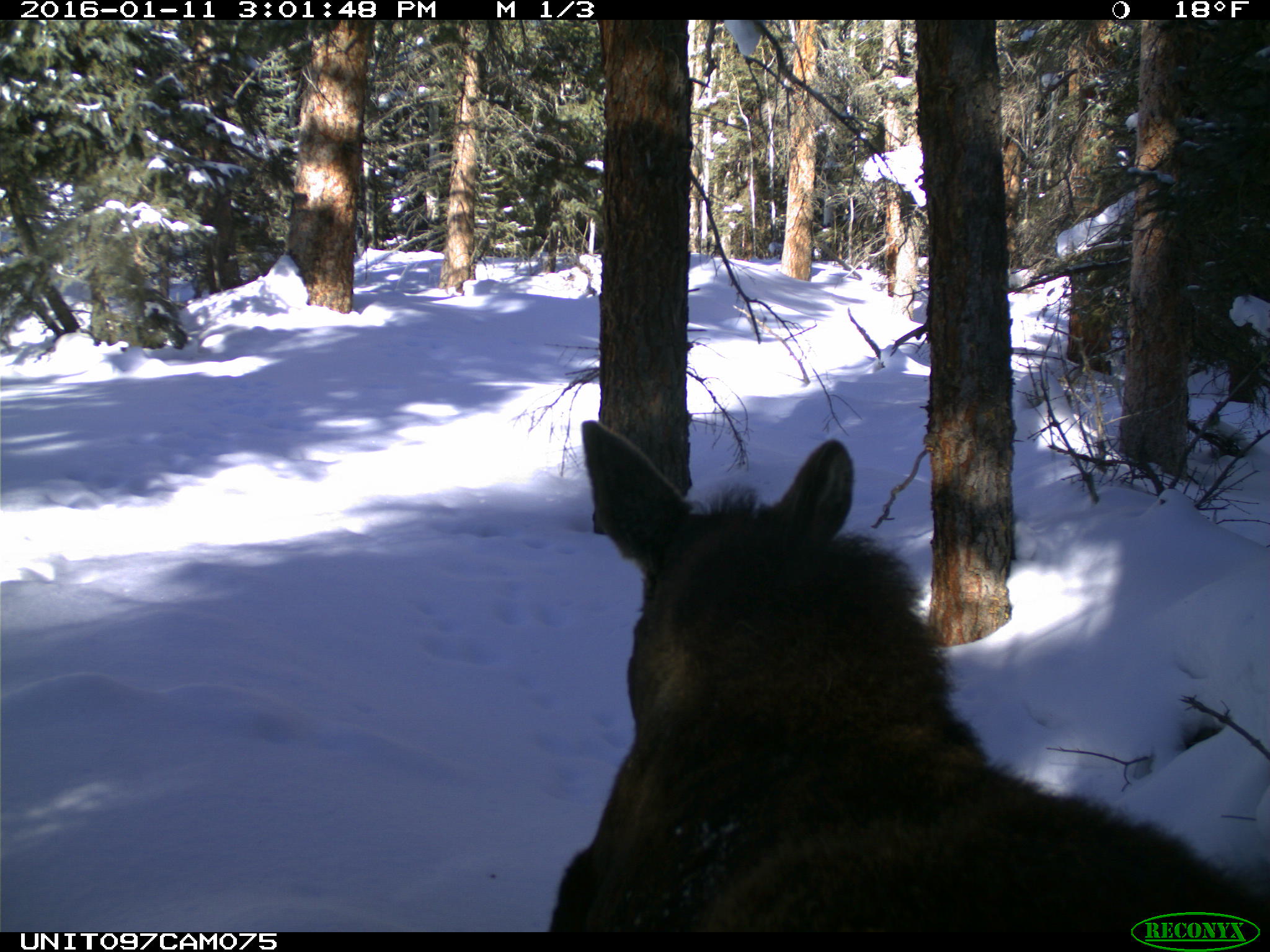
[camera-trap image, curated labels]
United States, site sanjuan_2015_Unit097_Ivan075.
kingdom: Animalia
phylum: Chordata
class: Mammalia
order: Artiodactyla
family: Cervidae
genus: Alces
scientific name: Alces alces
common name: moose